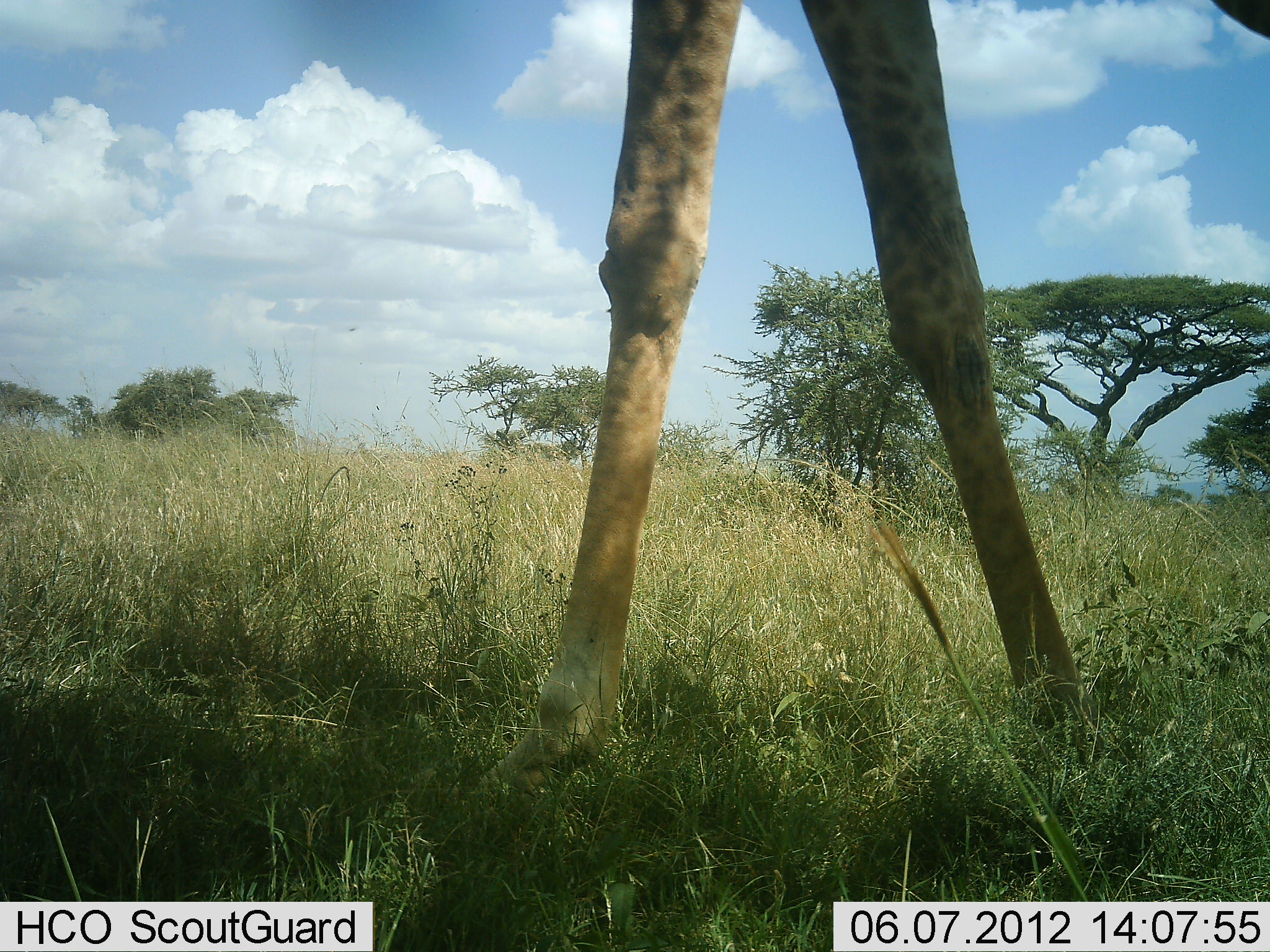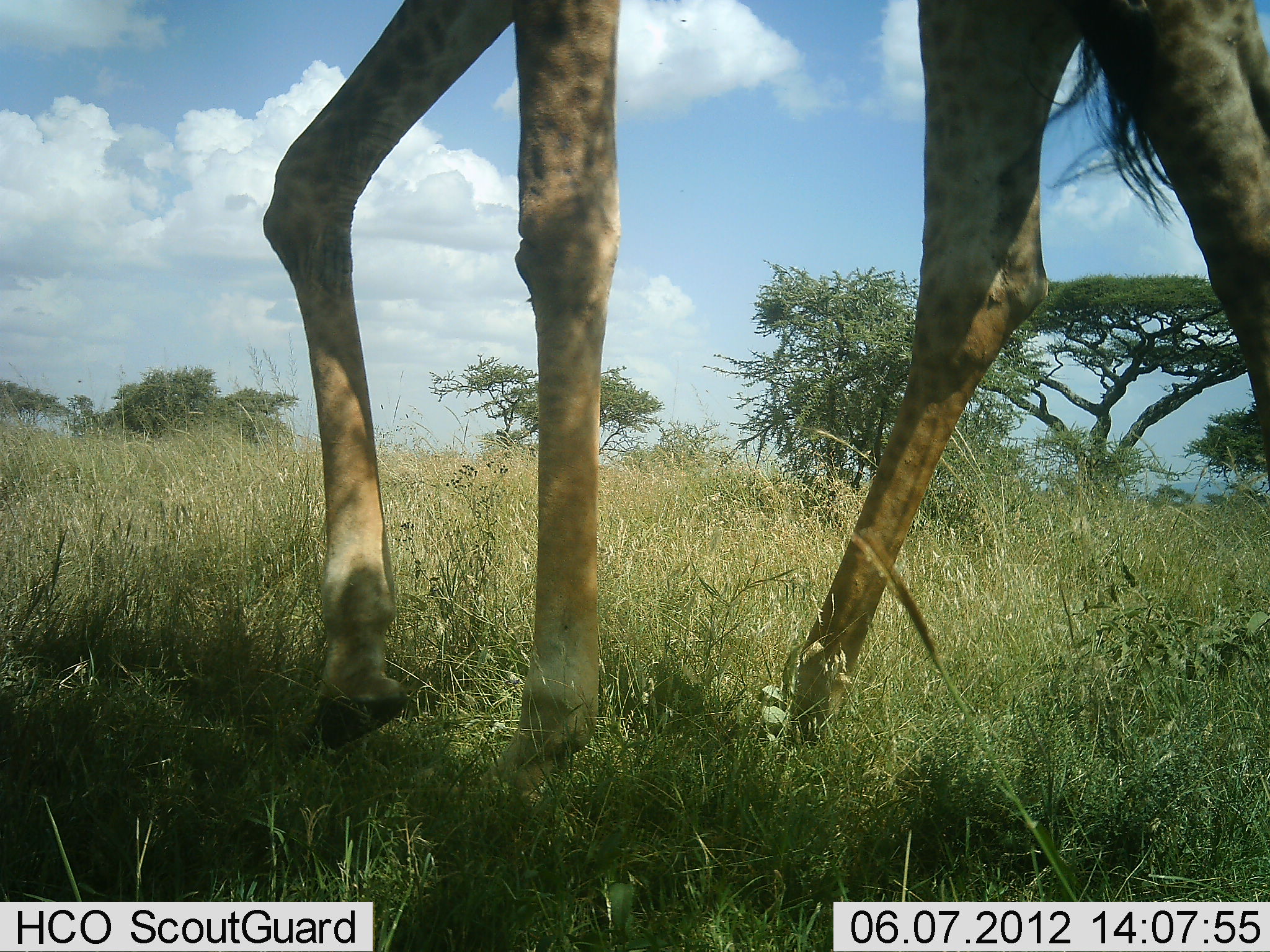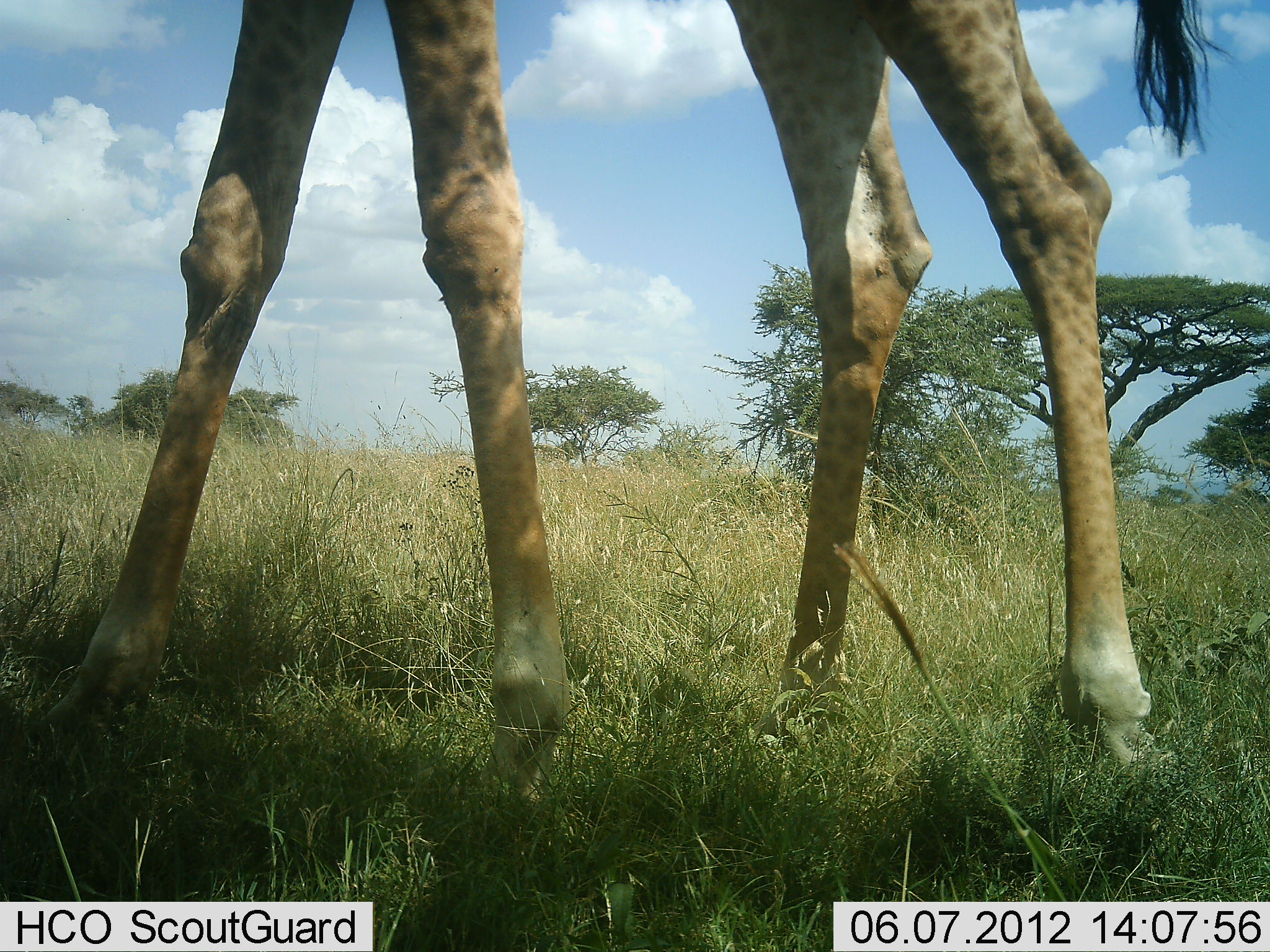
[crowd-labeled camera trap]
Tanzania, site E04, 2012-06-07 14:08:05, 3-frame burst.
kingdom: Animalia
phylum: Chordata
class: Mammalia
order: Artiodactyla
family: Giraffidae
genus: Giraffa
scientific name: Giraffa camelopardalis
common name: giraffe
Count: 1.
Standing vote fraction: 10%.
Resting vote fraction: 0%.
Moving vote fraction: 90%.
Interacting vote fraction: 0%.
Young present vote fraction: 0%.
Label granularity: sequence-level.